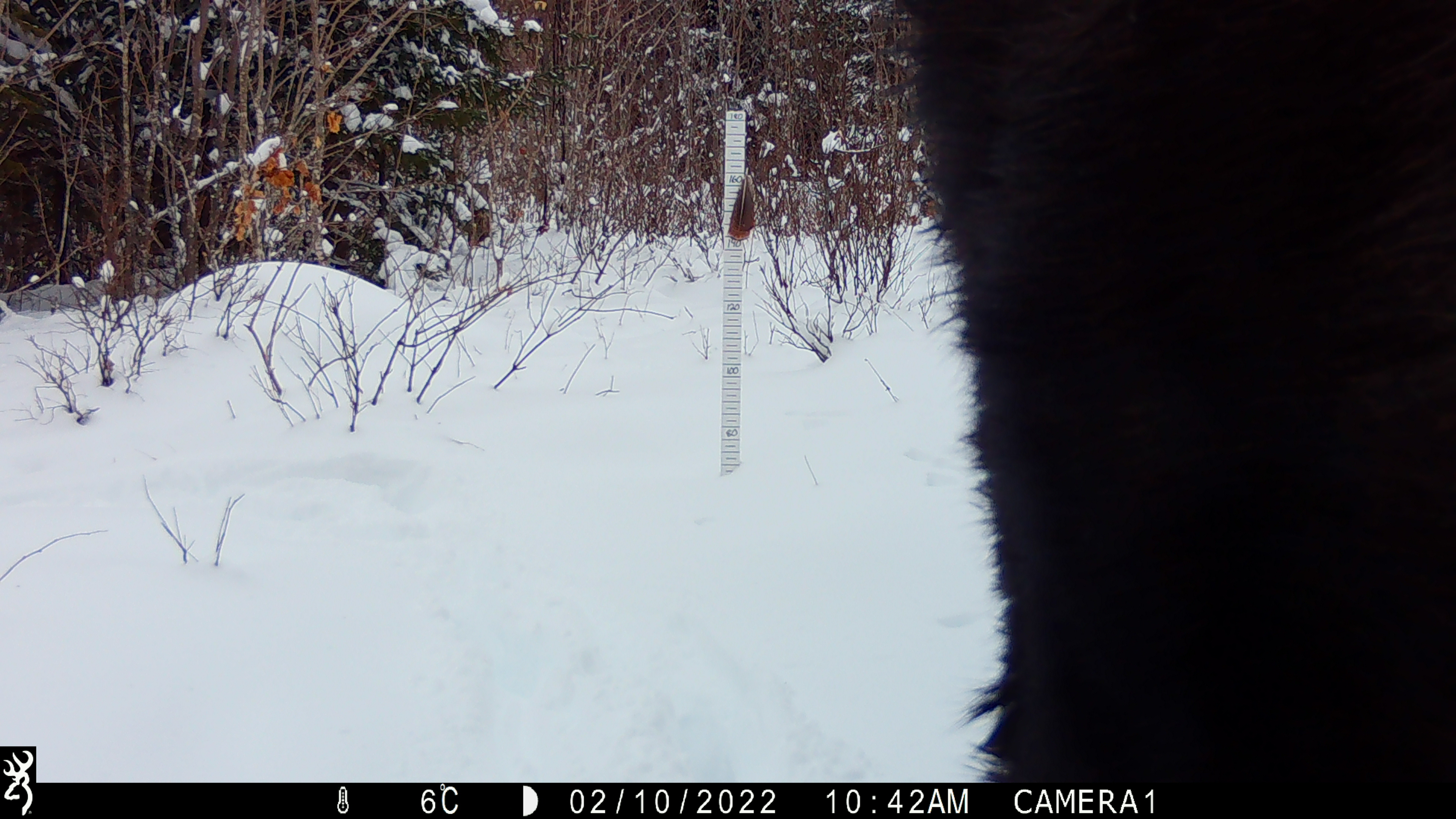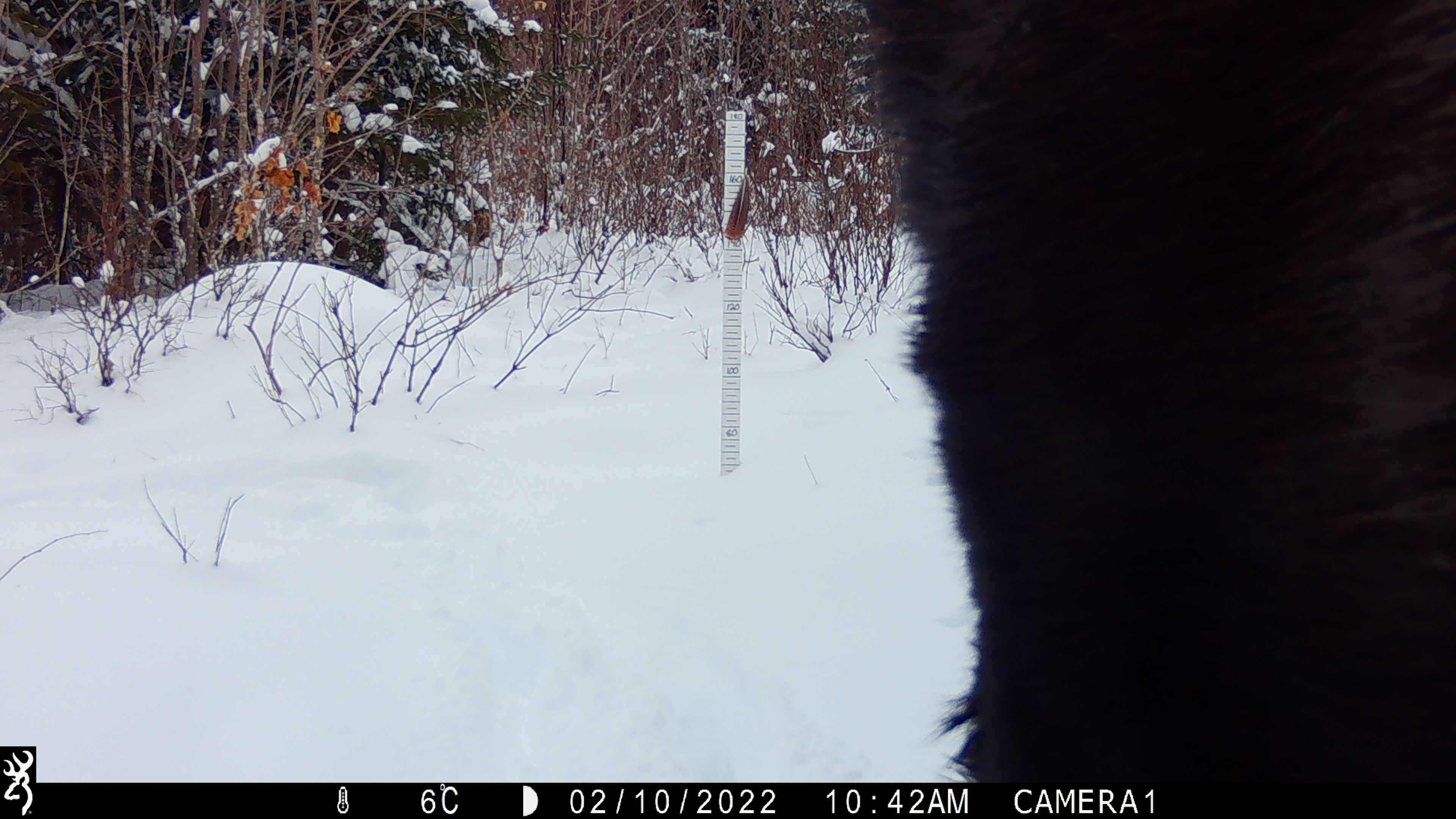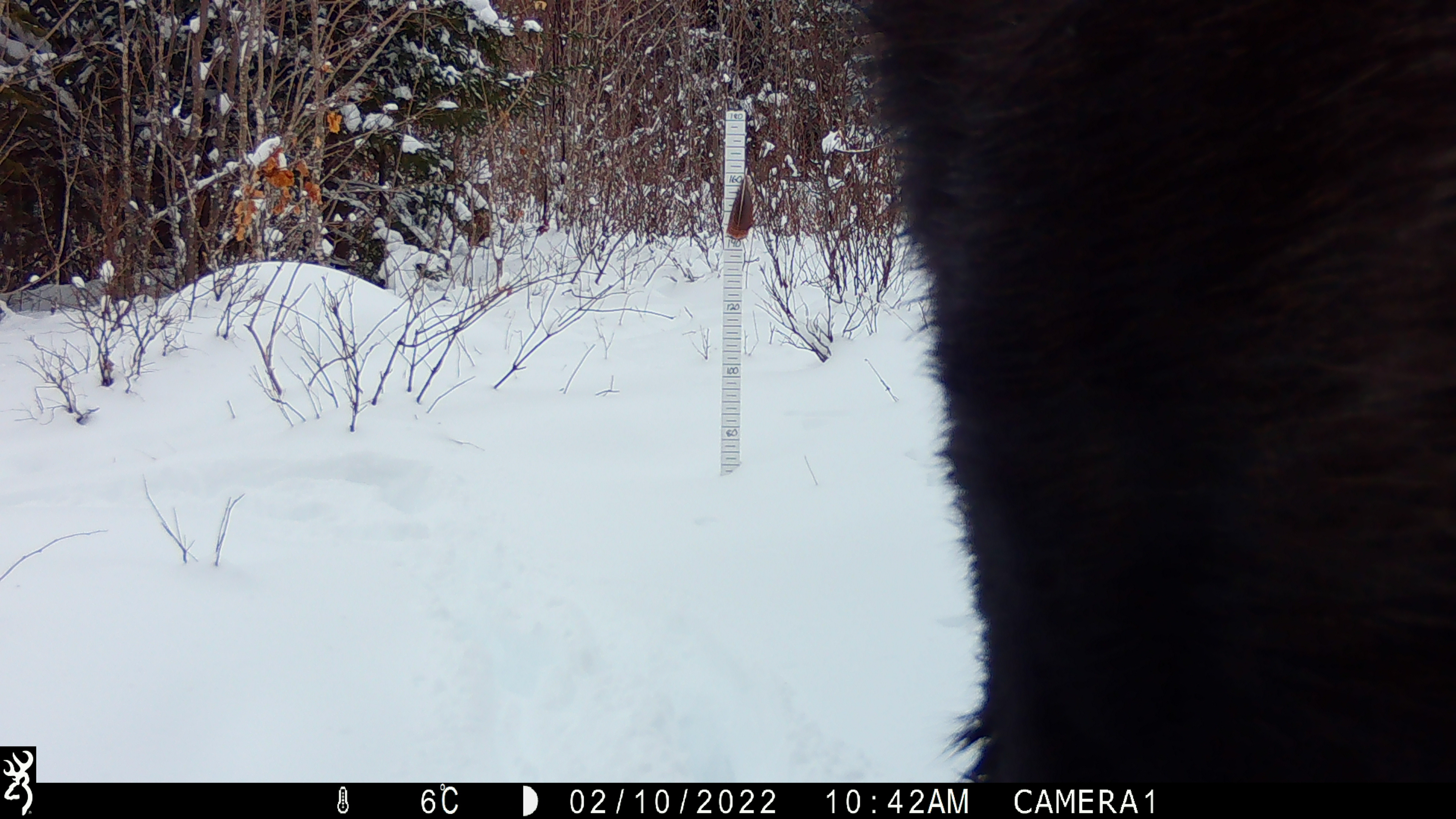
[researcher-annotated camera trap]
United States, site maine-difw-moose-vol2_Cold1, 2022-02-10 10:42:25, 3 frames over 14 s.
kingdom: Animalia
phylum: Chordata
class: Mammalia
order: Artiodactyla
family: Cervidae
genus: Alces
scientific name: Alces alces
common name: moose